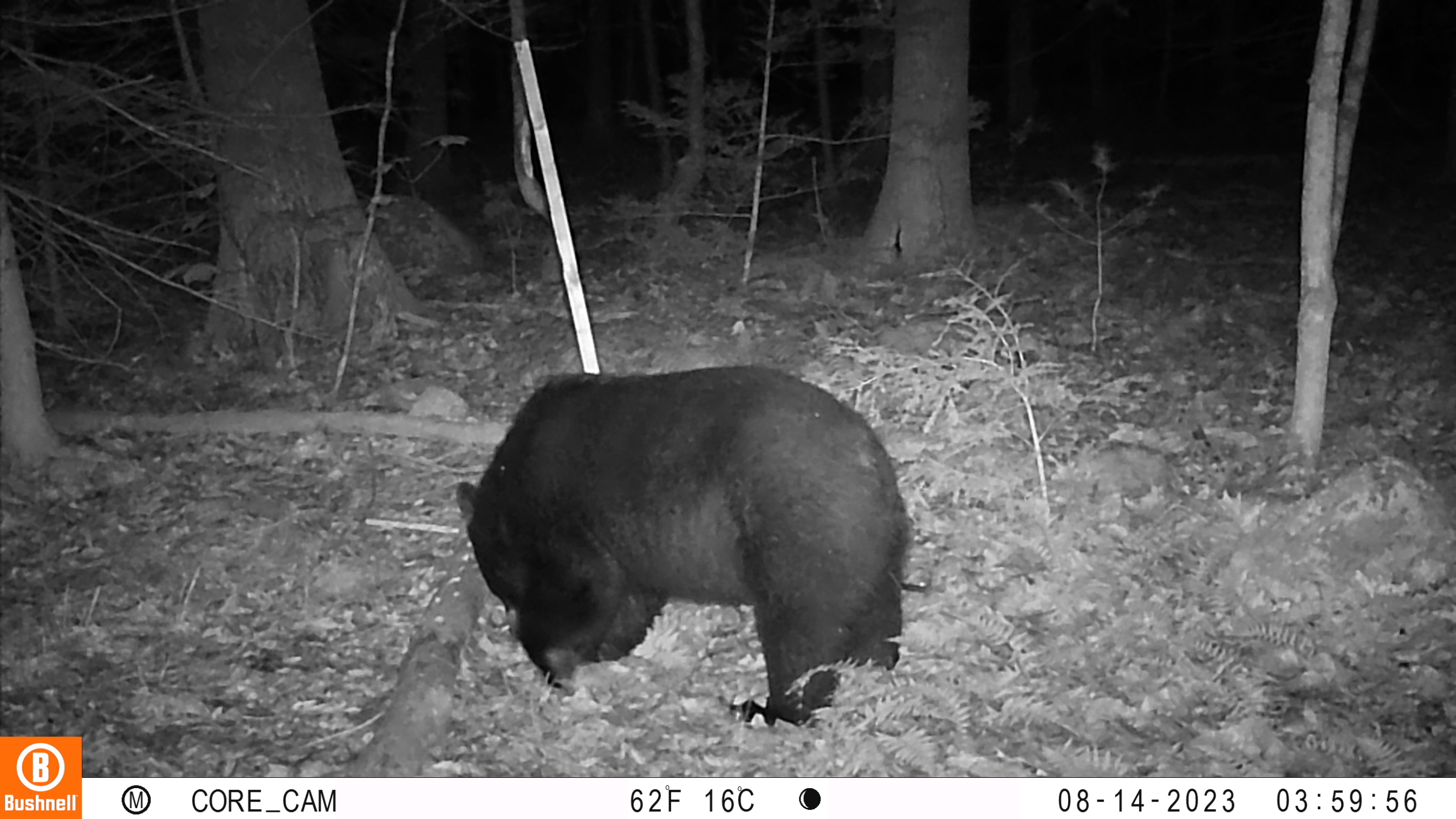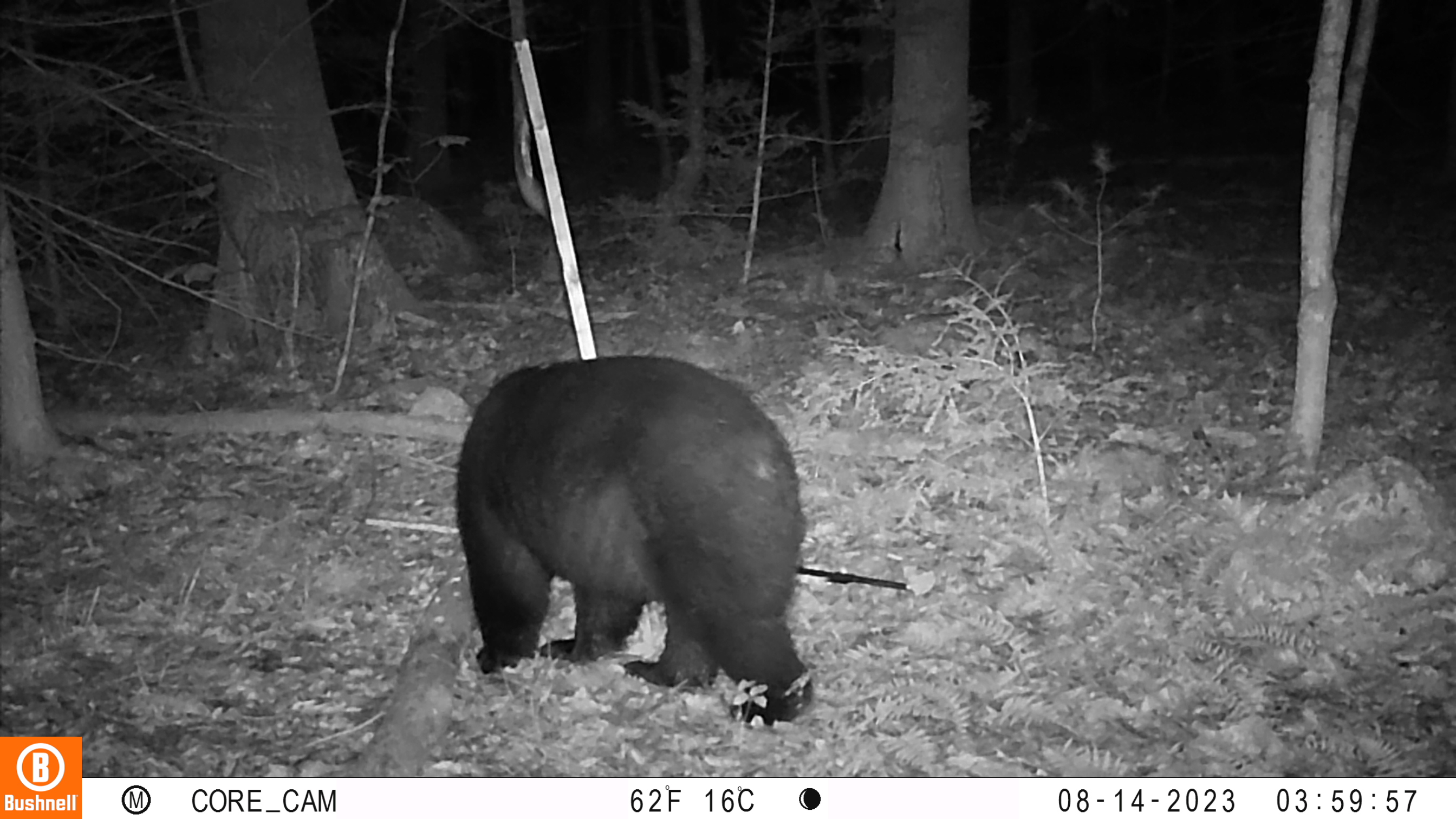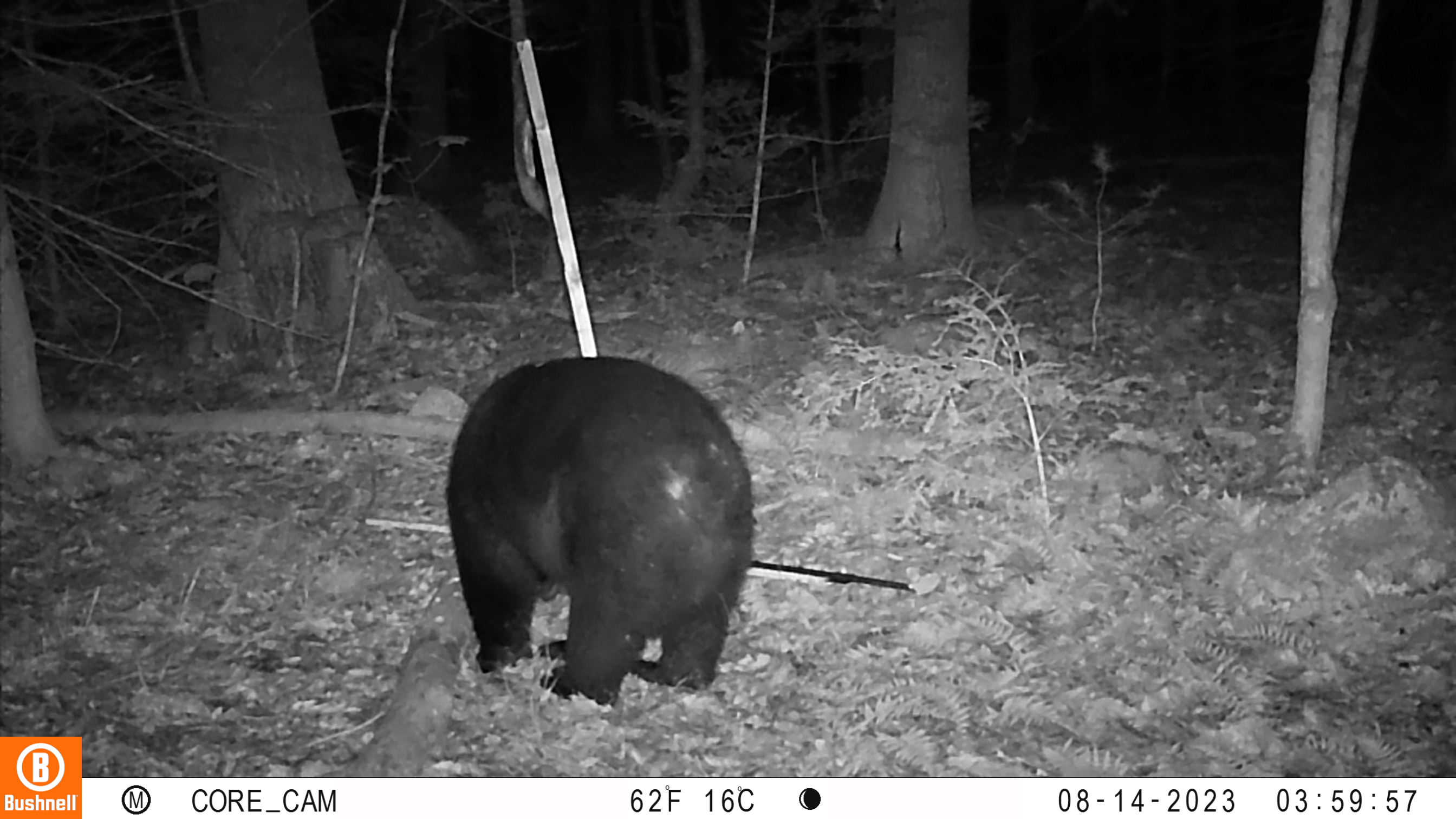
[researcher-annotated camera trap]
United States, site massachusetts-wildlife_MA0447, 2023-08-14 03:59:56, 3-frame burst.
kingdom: Animalia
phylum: Chordata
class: Mammalia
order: Carnivora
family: Ursidae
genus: Ursus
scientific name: Ursus americanus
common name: black bear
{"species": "black bear (Ursus americanus)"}